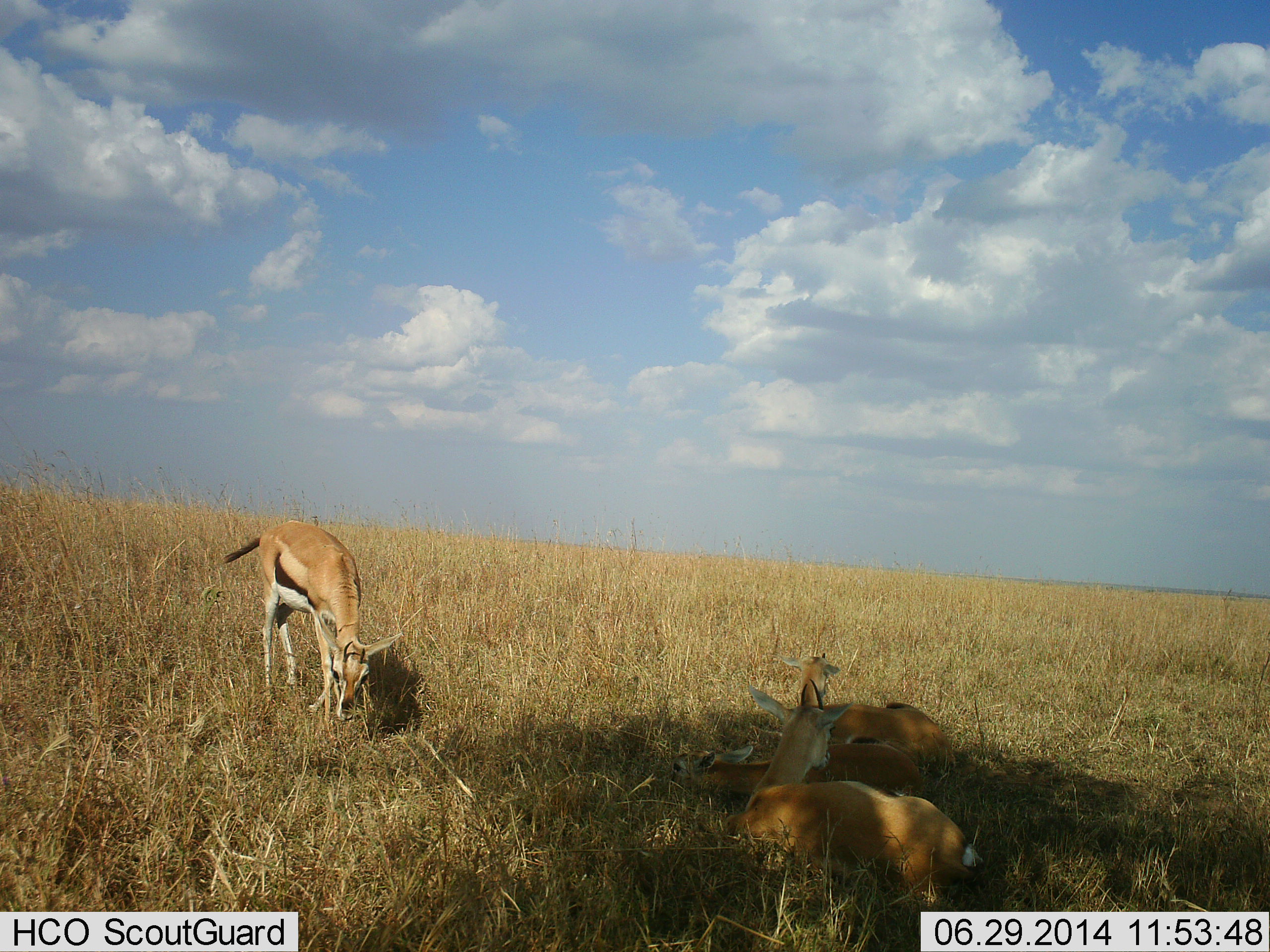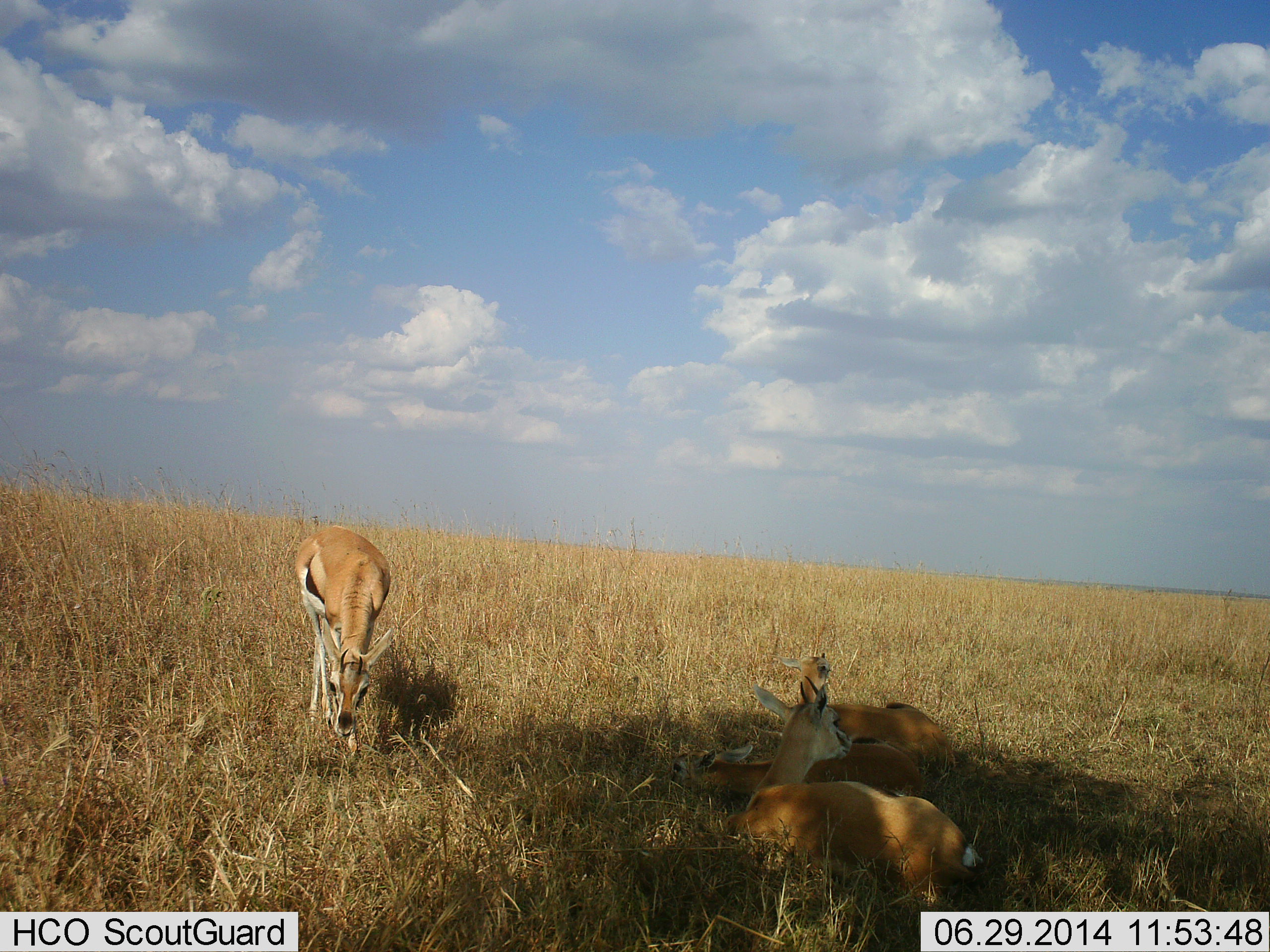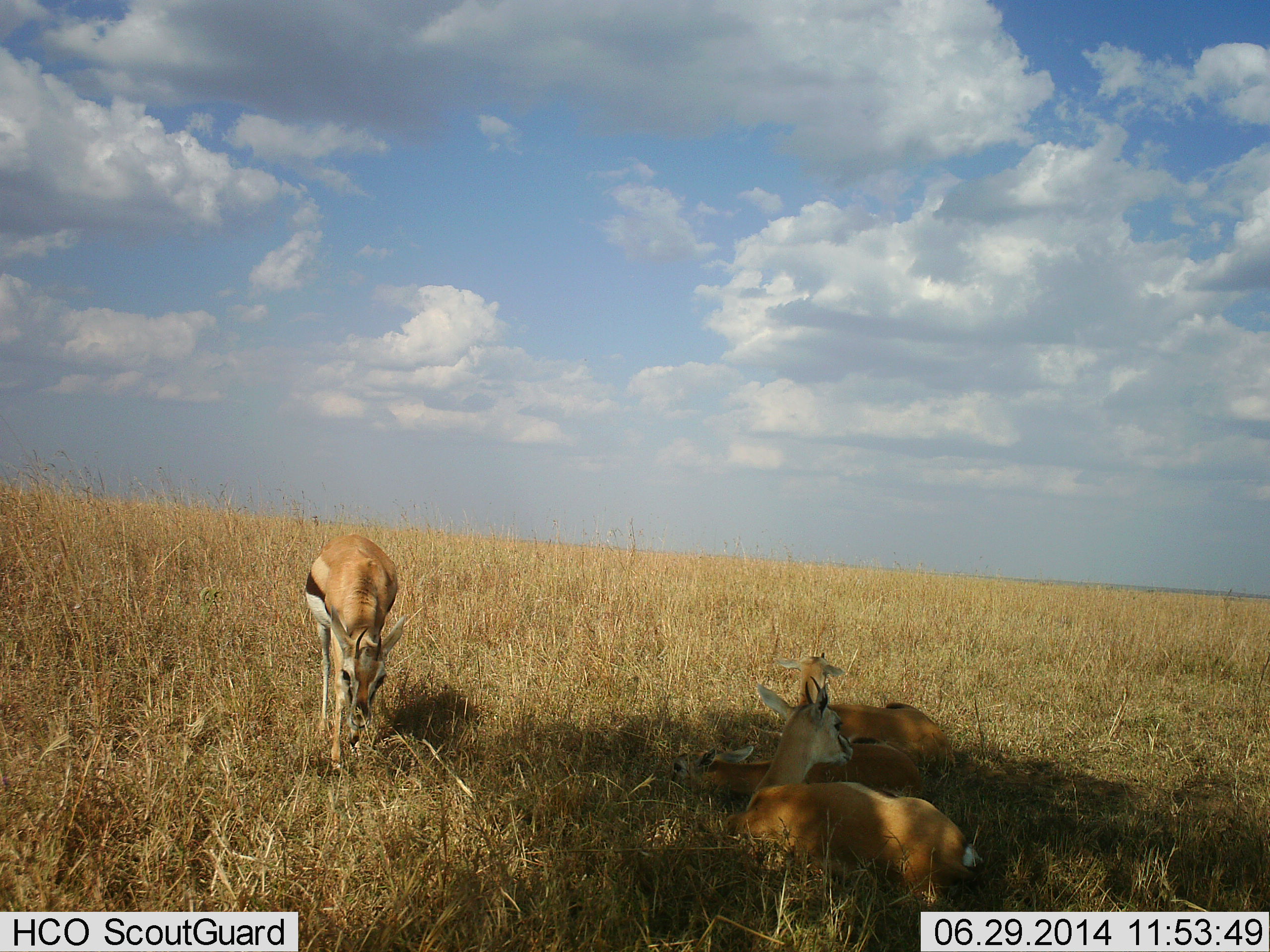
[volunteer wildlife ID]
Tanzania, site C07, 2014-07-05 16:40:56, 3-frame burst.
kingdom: Animalia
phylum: Chordata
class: Mammalia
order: Artiodactyla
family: Bovidae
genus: Eudorcas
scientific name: Eudorcas thomsonii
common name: thomson's gazelle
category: gazellethomsons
Gazellethomsons (thomson's gazelle) (Eudorcas thomsonii), count 3. Behavior (volunteer vote fractions): standing 70%, resting 100%, moving 10%, interacting 20%. Young present (vote fraction): 0%. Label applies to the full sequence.